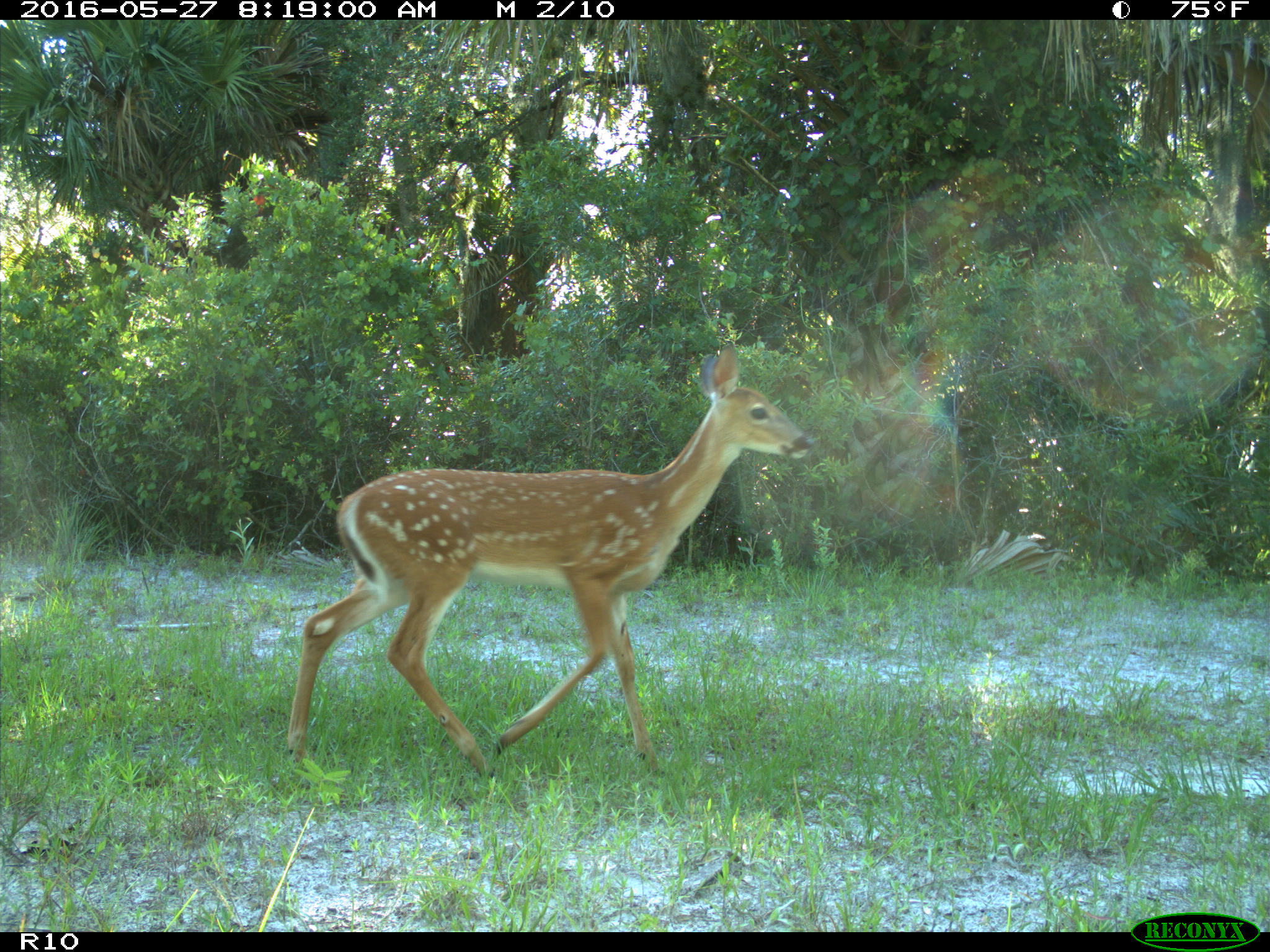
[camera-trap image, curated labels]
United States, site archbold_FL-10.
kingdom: Animalia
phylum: Chordata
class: Mammalia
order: Artiodactyla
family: Cervidae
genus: Odocoileus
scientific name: Odocoileus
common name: deer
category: unidentified deer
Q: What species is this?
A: Unidentified deer (deer) (Odocoileus).